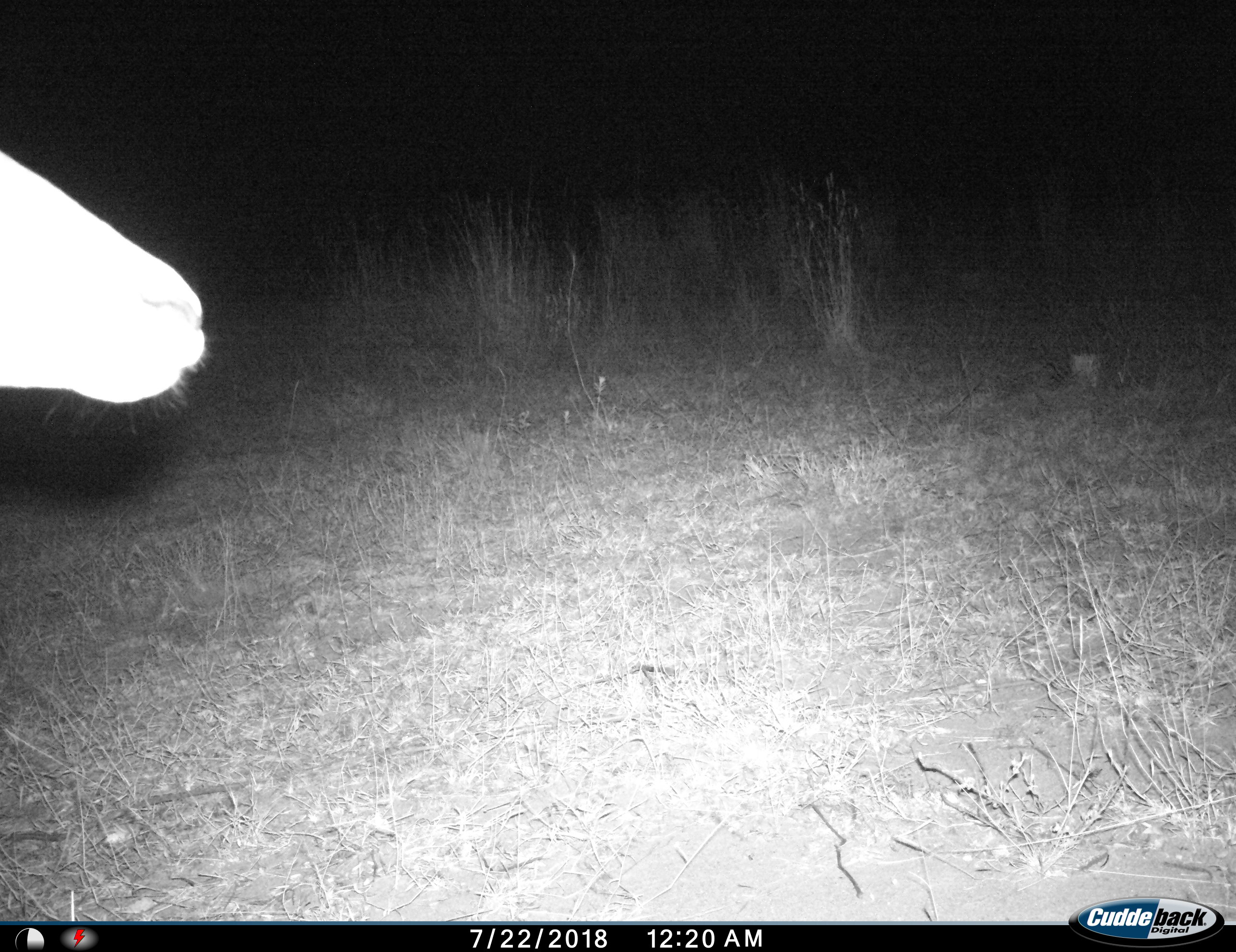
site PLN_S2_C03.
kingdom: Animalia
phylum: Chordata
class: Mammalia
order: Artiodactyla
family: Bovidae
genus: Aepyceros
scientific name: Aepyceros melampus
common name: impala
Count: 1.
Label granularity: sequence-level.